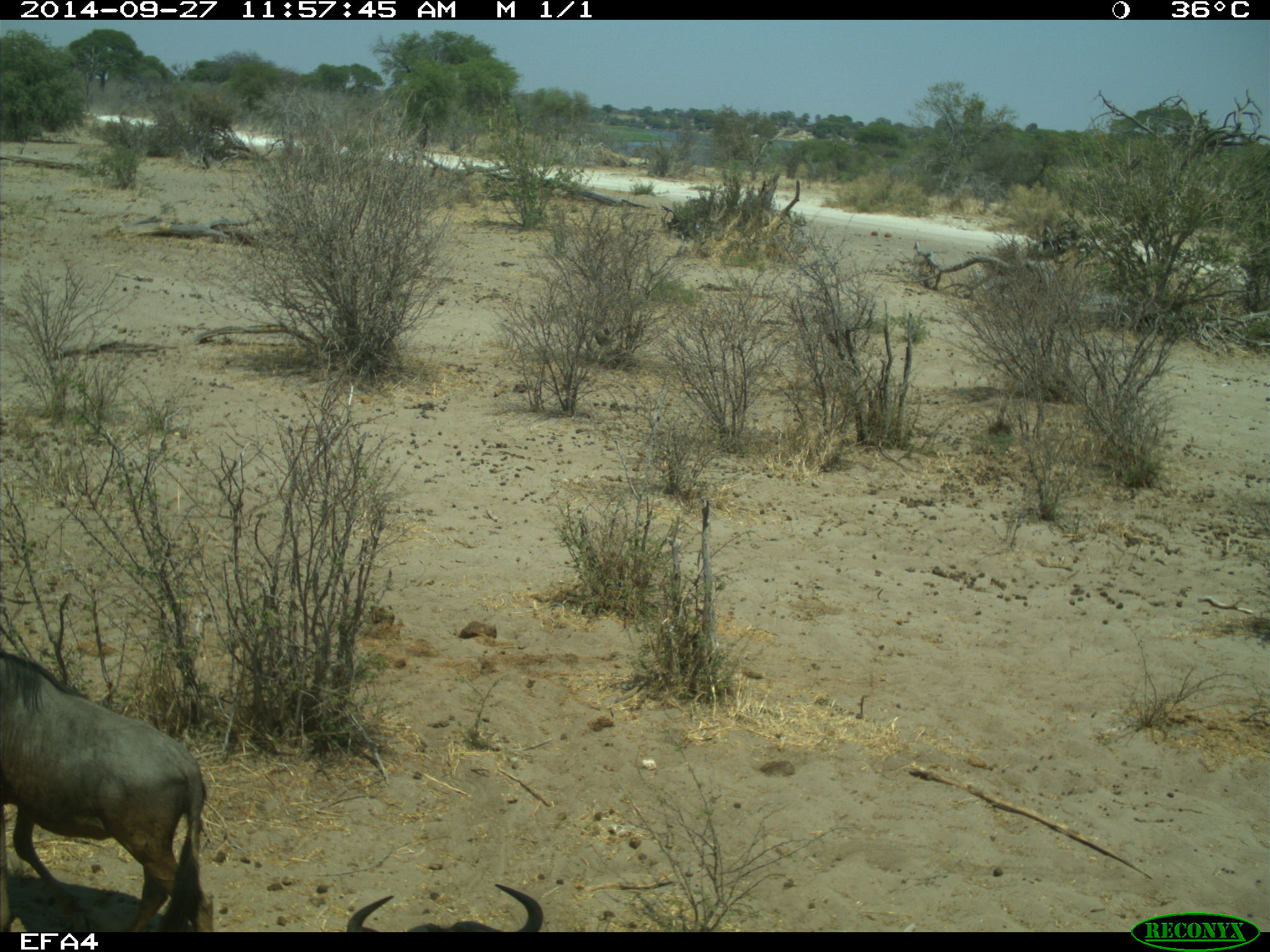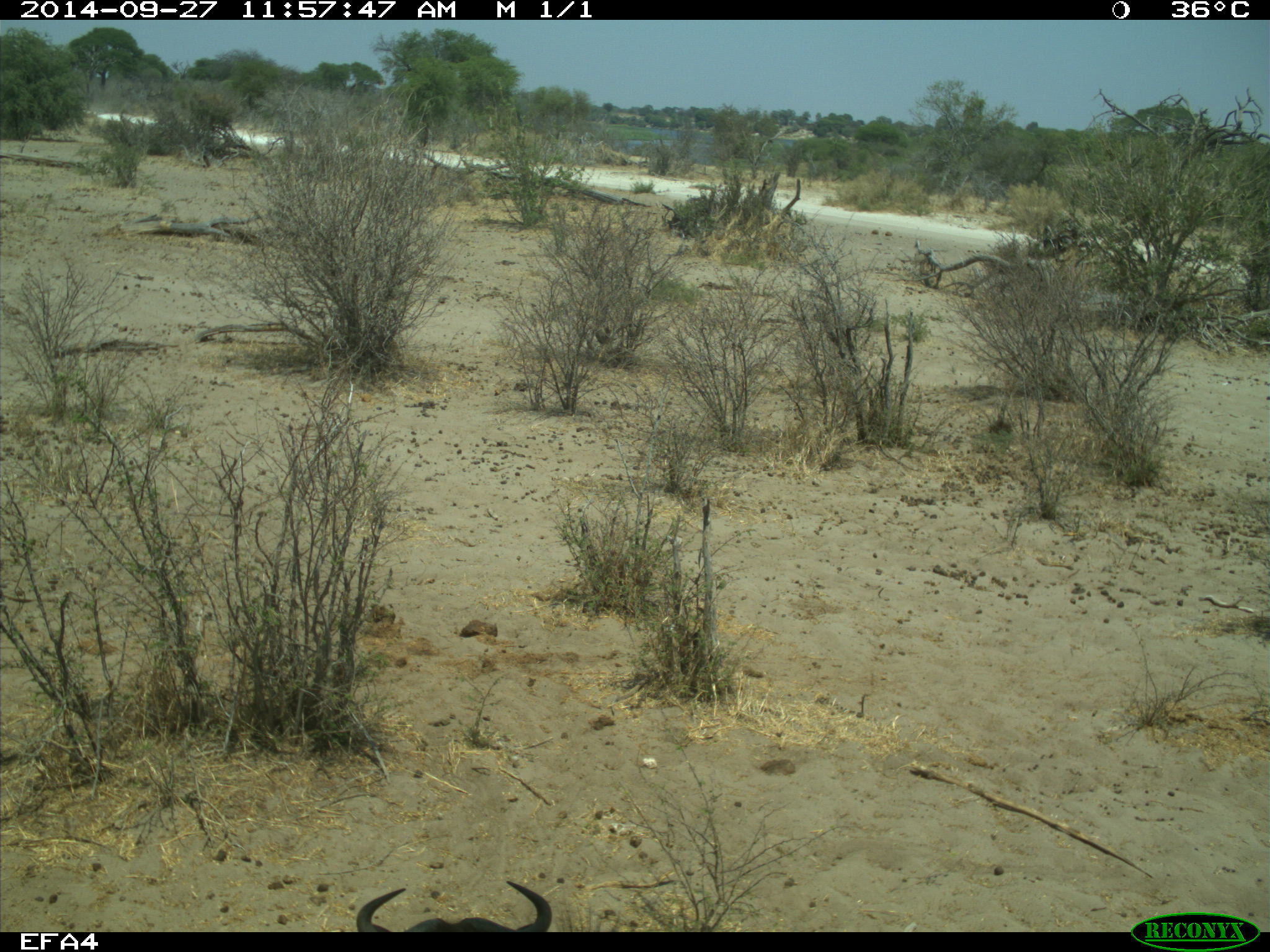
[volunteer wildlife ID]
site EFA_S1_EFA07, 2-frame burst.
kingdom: Animalia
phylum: Chordata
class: Mammalia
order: Artiodactyla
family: Bovidae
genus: Connochaetes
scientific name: Connochaetes taurinus taurinus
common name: blue wildebeest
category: wildebeestblue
Wildebeestblue (blue wildebeest) (Connochaetes taurinus taurinus), count 2. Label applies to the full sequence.